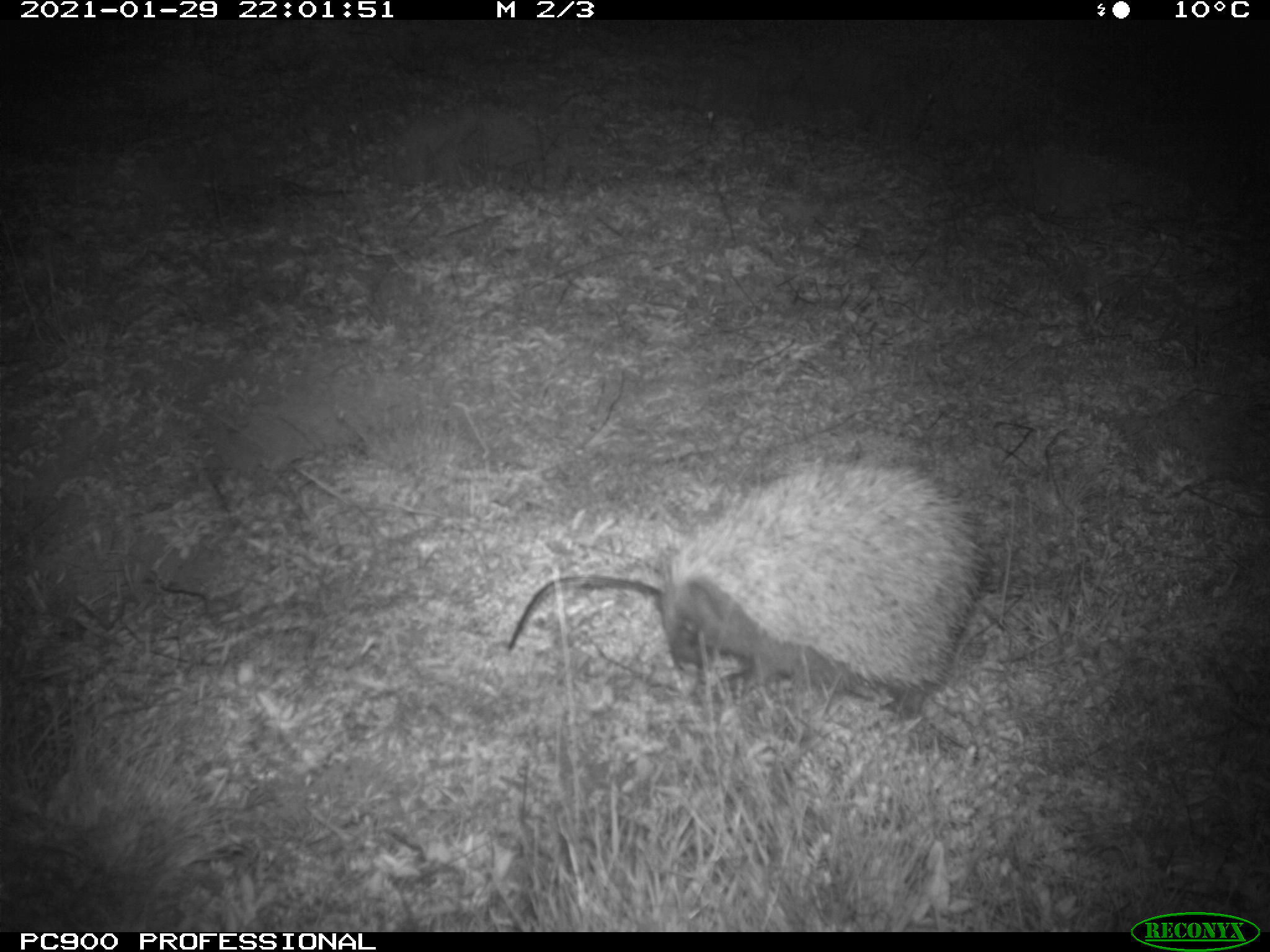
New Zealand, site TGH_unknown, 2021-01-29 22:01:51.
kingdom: Animalia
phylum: Chordata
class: Mammalia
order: Eulipotyphla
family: Erinaceidae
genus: Erinaceus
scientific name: Erinaceus europaeus europaeus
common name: european hedgehog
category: hedgehog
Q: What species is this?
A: Hedgehog (european hedgehog) (Erinaceus europaeus europaeus).